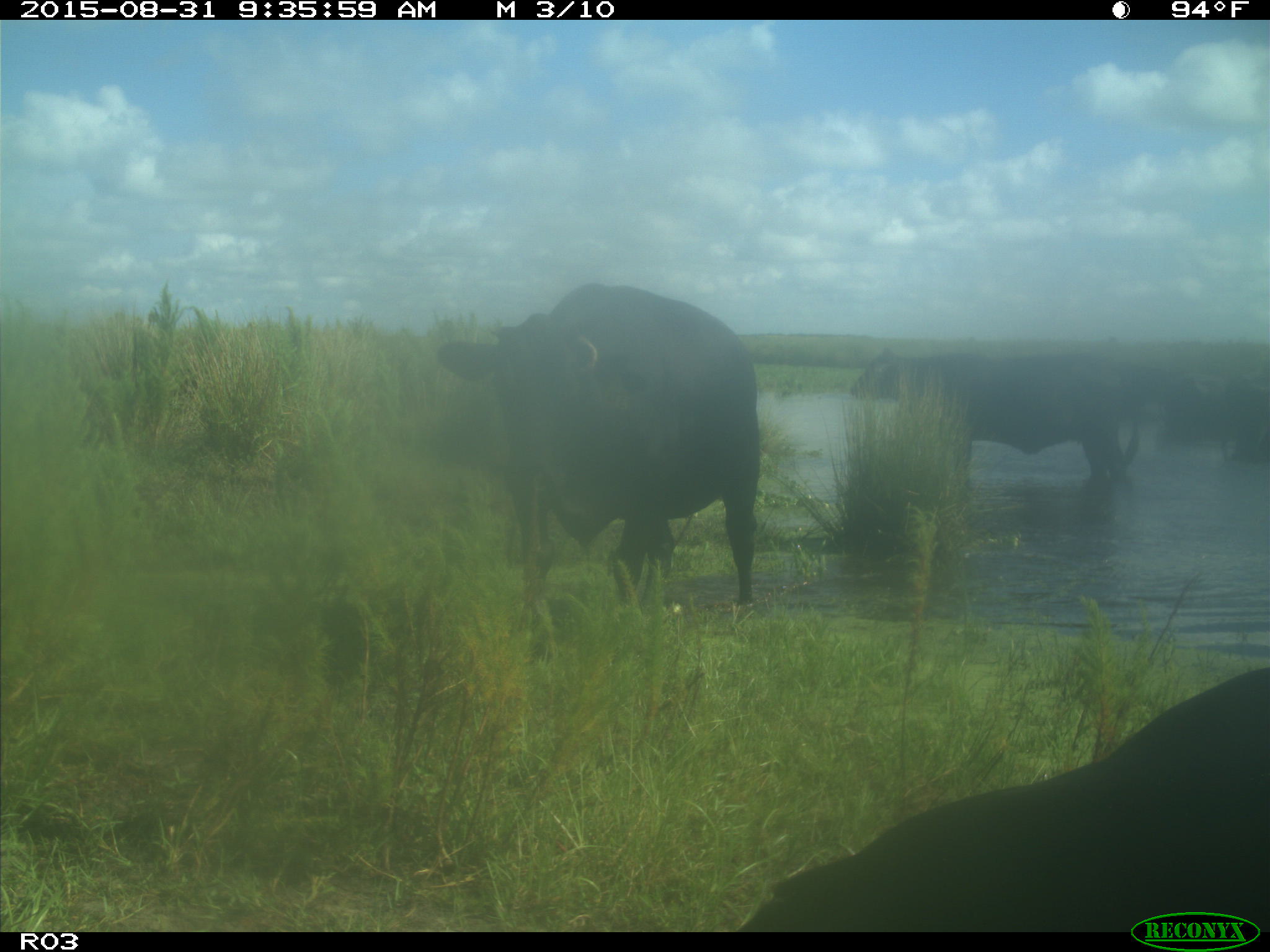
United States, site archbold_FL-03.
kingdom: Animalia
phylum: Chordata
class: Mammalia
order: Artiodactyla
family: Bovidae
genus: Bos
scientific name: Bos taurus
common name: domestic cow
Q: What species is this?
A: Bos taurus (domestic cow).